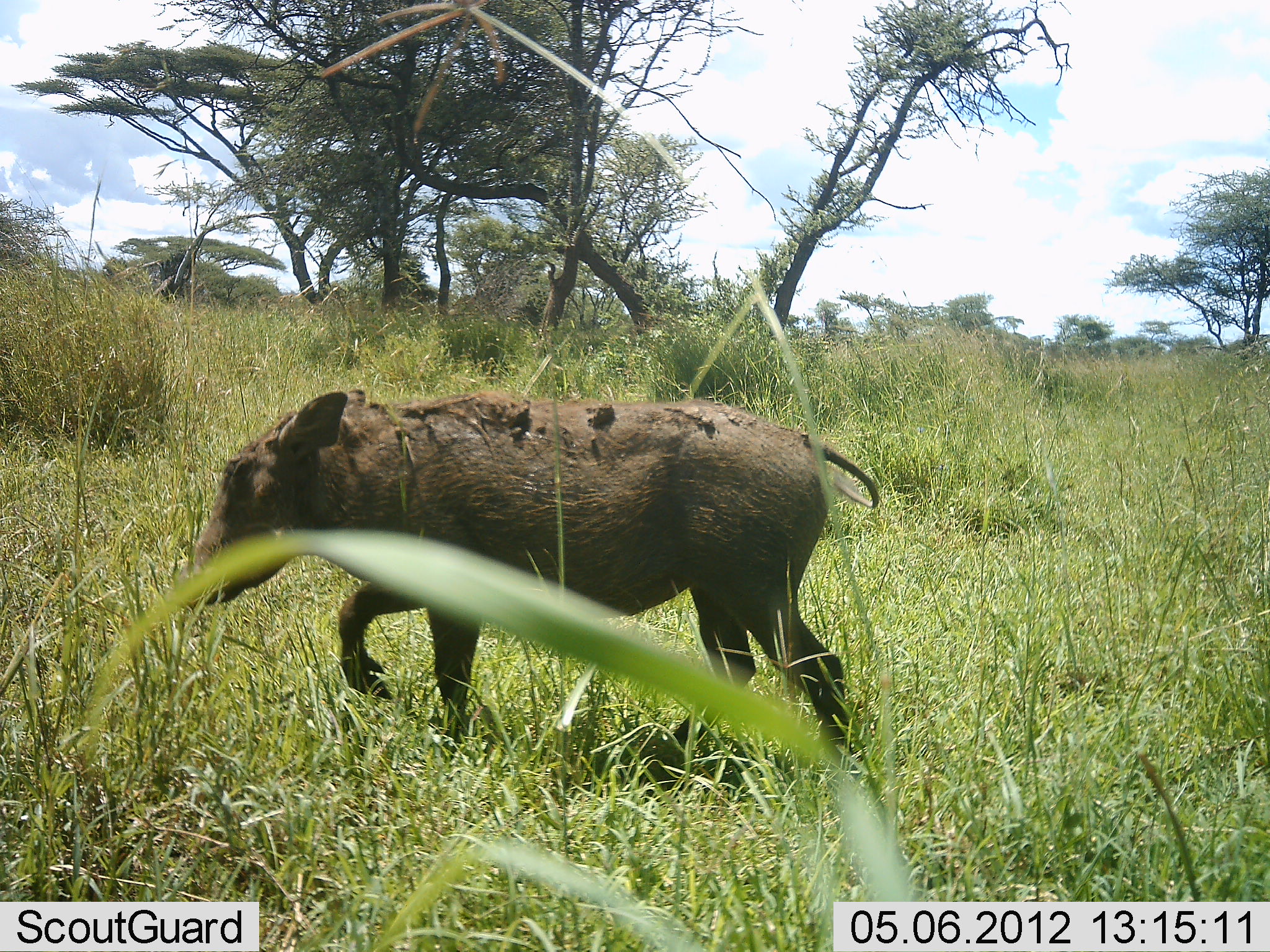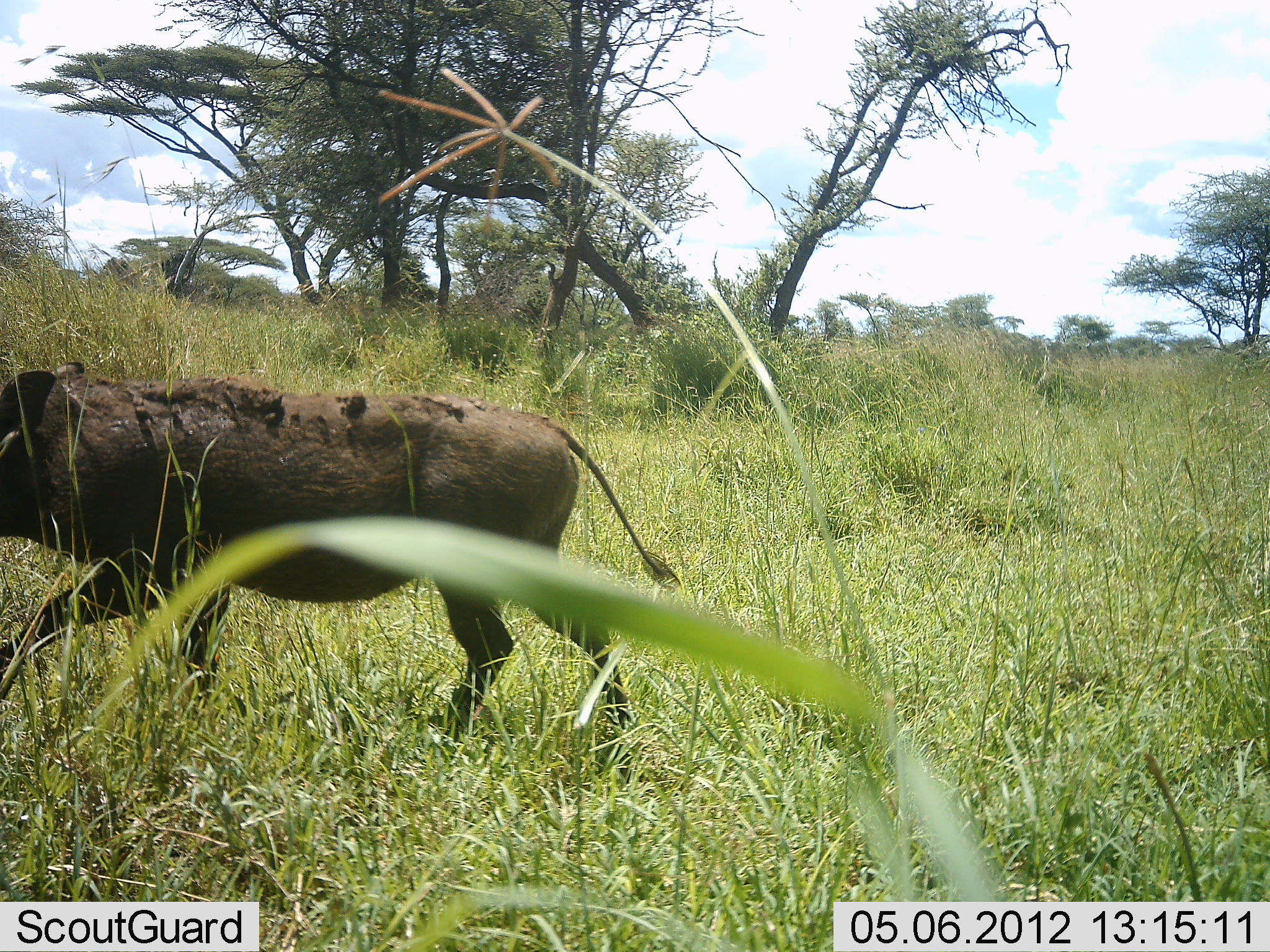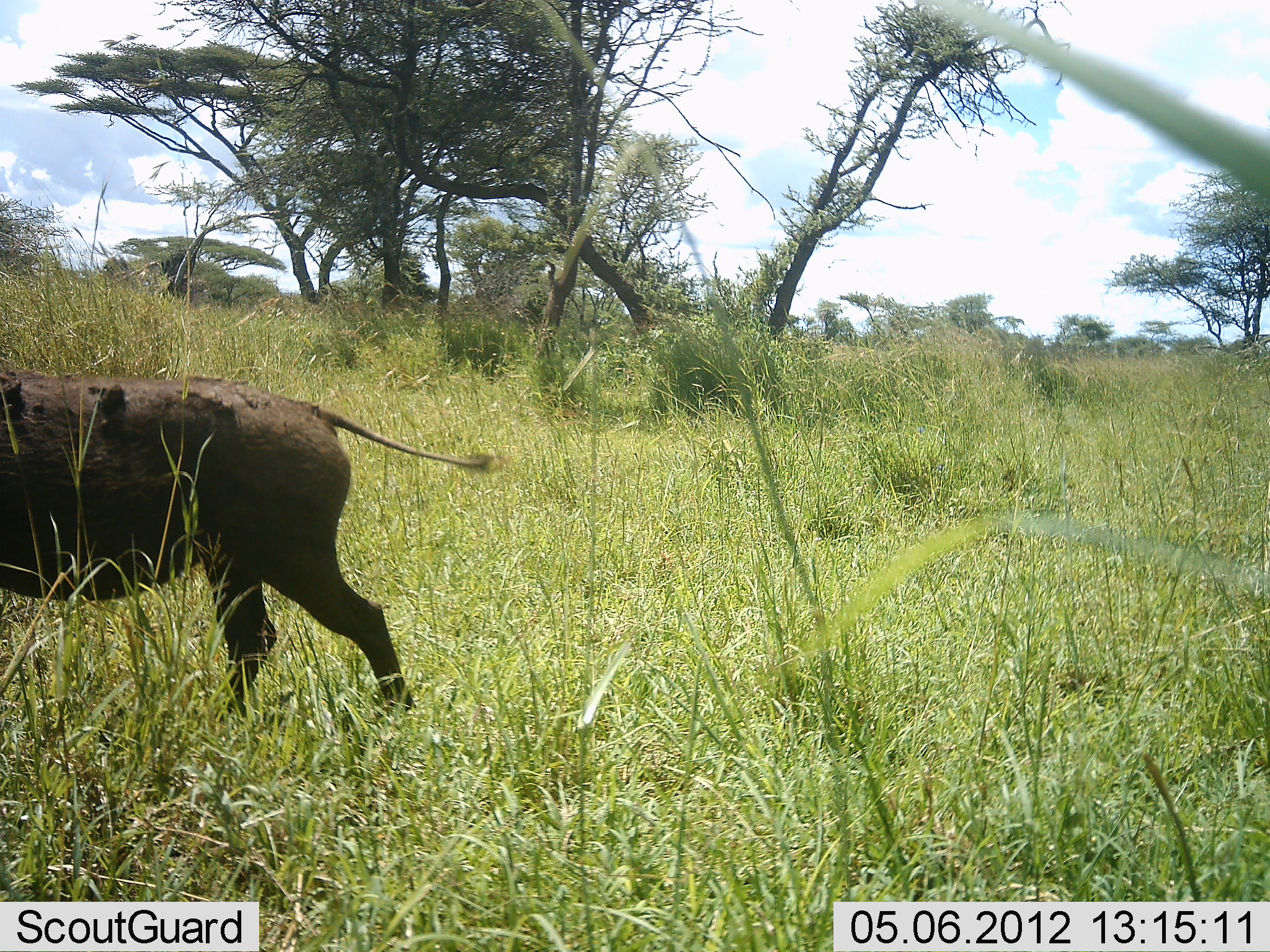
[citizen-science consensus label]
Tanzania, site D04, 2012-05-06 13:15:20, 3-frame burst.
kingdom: Animalia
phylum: Chordata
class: Mammalia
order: Artiodactyla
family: Suidae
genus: Phacochoerus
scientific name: Phacochoerus africanus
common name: warthog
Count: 1.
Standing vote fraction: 10%.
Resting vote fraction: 0%.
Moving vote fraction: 90%.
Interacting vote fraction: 0%.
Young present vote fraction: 0%.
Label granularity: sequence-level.